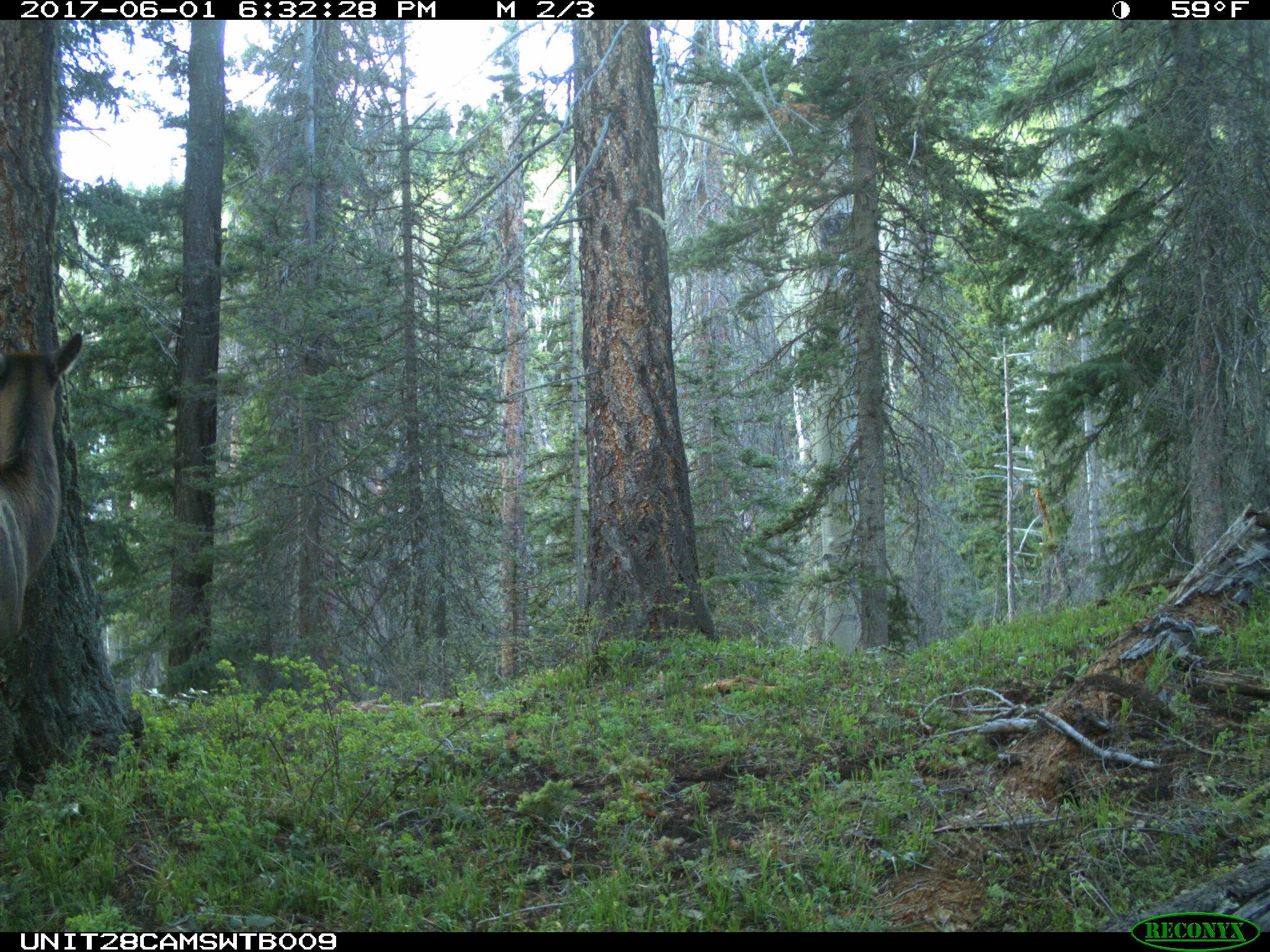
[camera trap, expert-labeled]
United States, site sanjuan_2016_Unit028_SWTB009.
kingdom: Animalia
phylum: Chordata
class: Mammalia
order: Artiodactyla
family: Cervidae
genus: Cervus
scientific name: Cervus elaphus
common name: red deer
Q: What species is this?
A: Cervus elaphus (red deer).